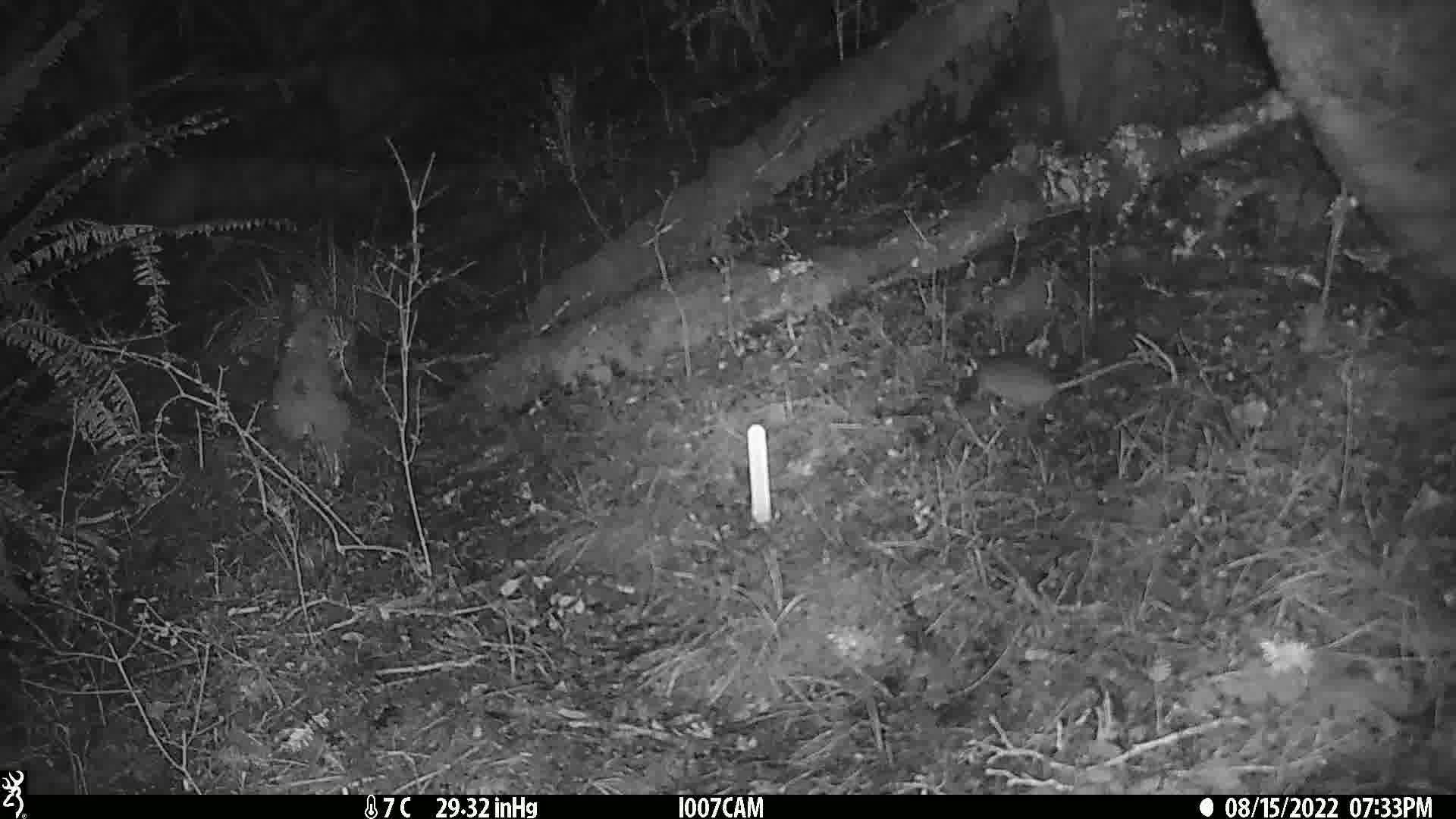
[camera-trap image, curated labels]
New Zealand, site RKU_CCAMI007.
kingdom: Animalia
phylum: Chordata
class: Mammalia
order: Rodentia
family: Muridae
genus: Rattus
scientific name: Rattus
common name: rat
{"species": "rat (Rattus)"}